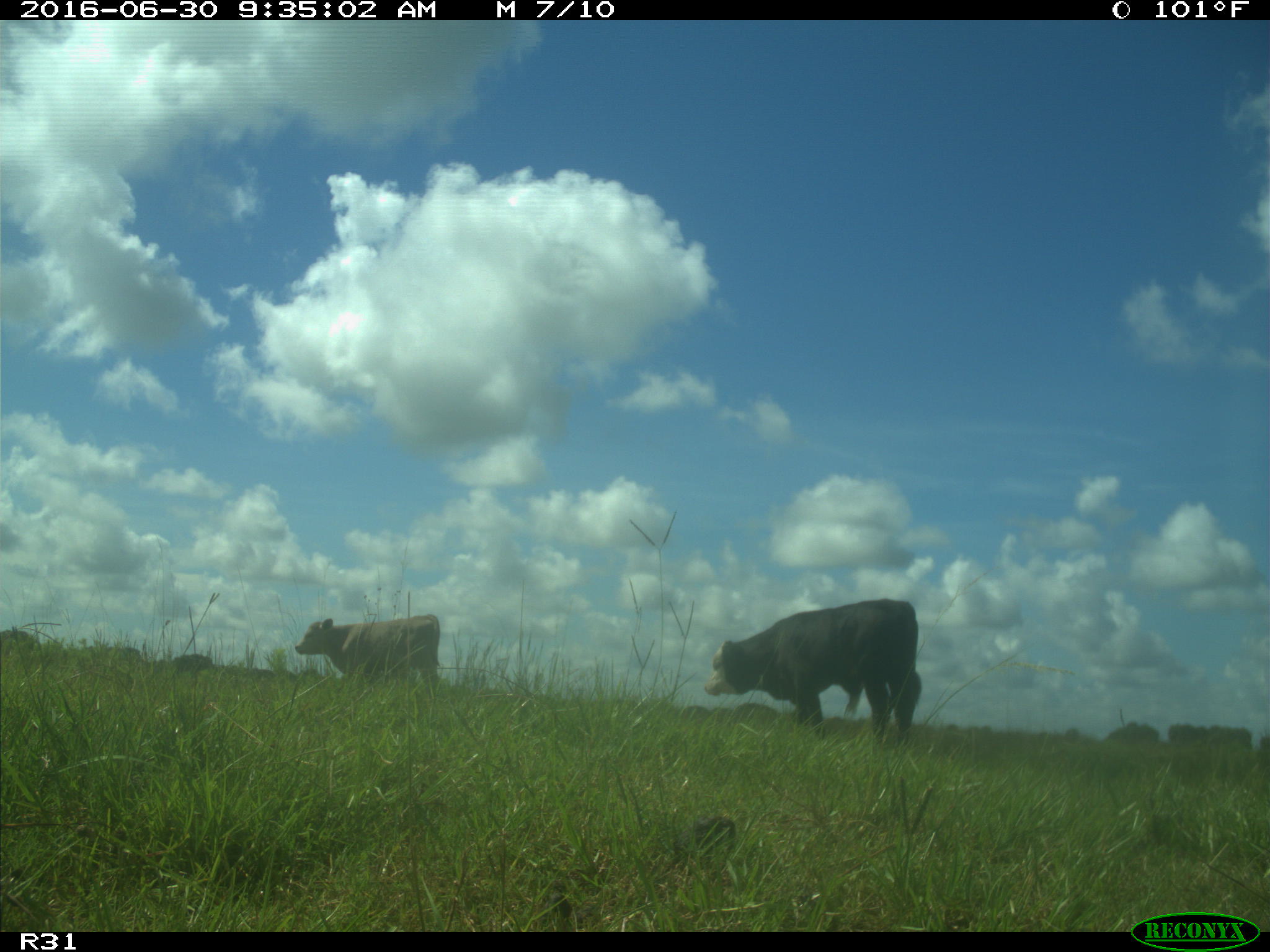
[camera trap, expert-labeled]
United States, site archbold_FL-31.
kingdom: Animalia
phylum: Chordata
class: Mammalia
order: Artiodactyla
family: Bovidae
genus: Bos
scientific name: Bos taurus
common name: domestic cow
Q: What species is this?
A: Bos taurus (domestic cow).